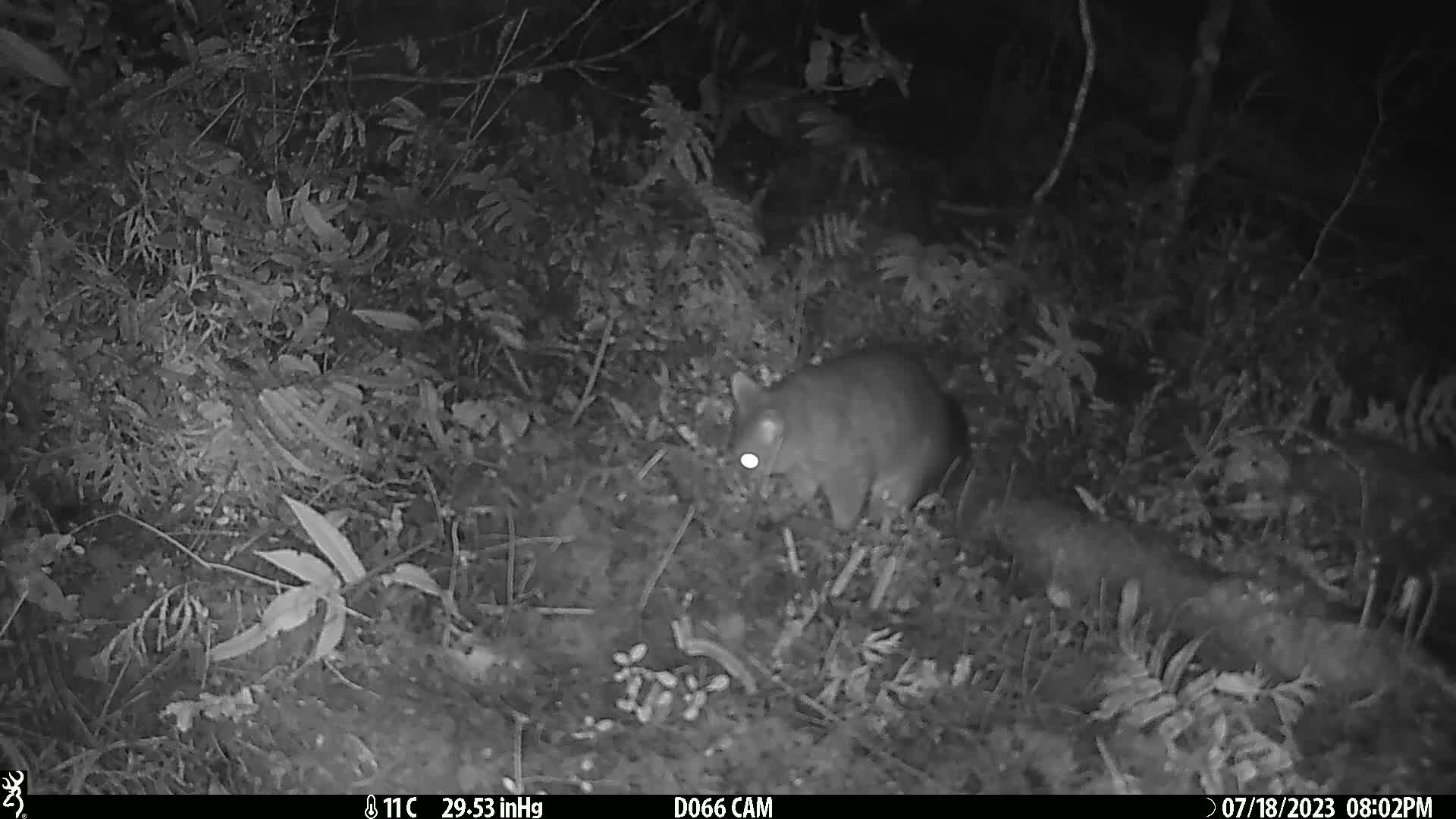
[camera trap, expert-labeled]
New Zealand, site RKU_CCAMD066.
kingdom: Animalia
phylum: Chordata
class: Mammalia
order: Diprotodontia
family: Phalangeridae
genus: Trichosurus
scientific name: Trichosurus vulpecula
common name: common brushtail possum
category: possum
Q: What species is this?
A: Possum (common brushtail possum) (Trichosurus vulpecula).